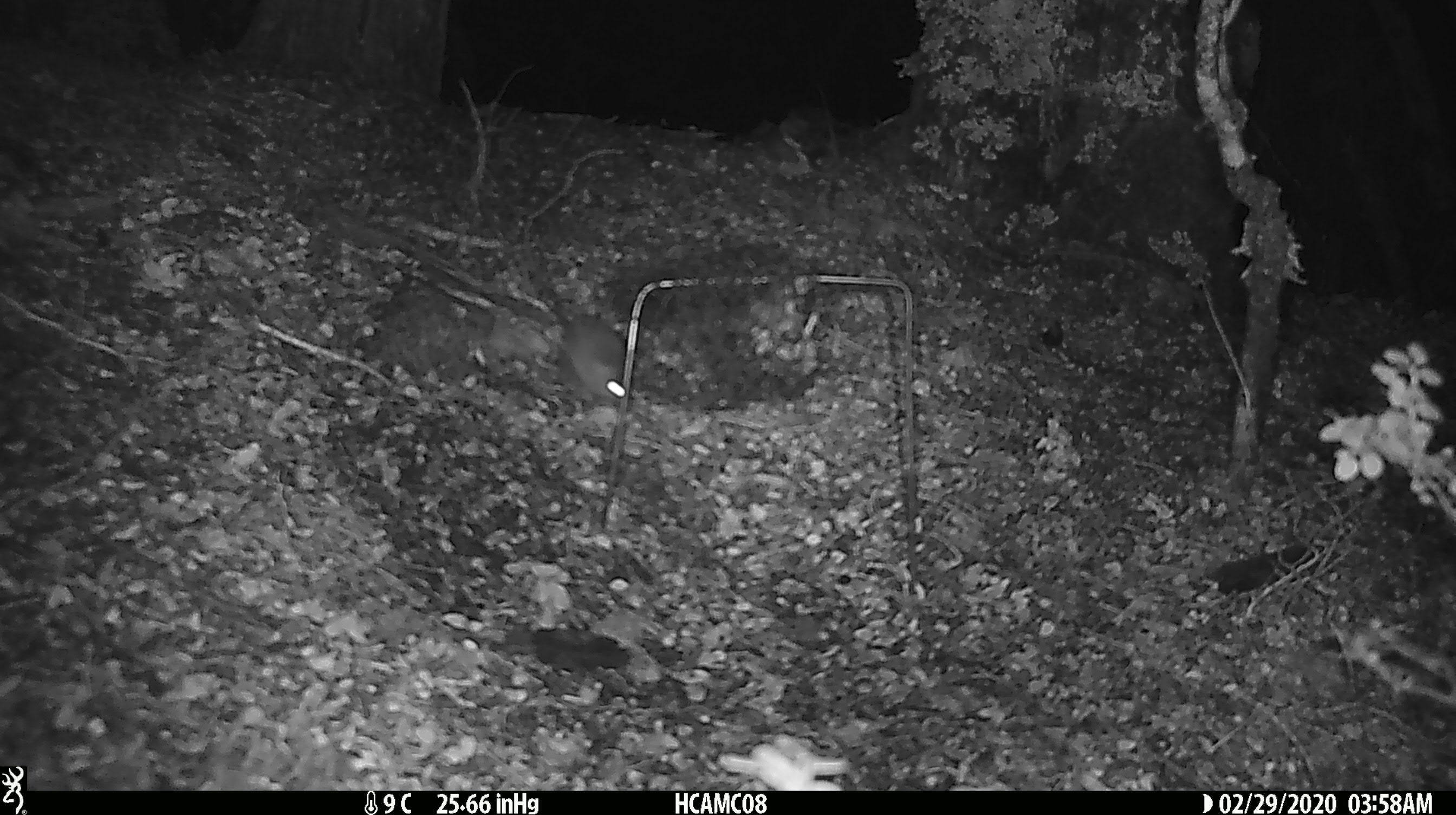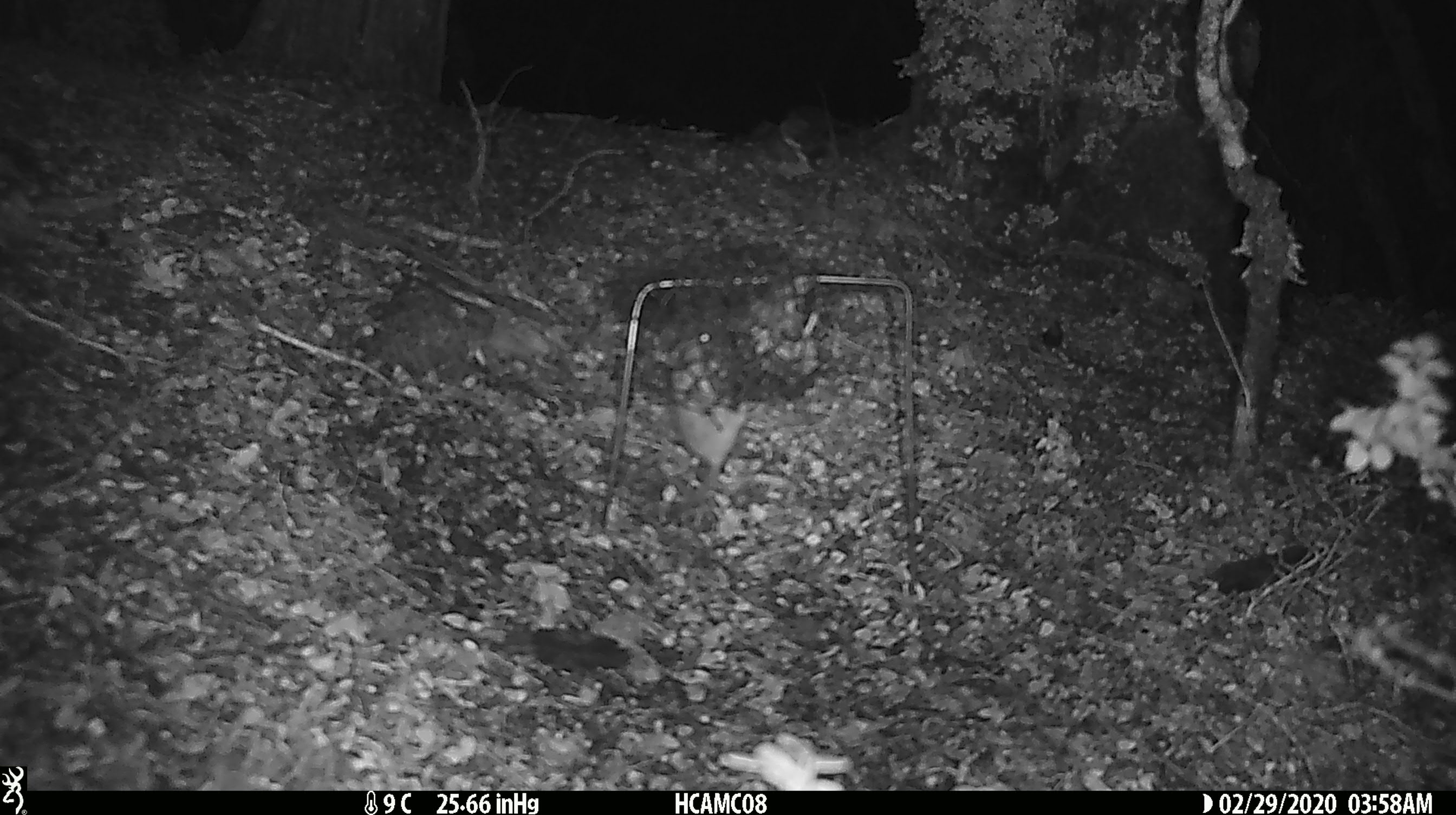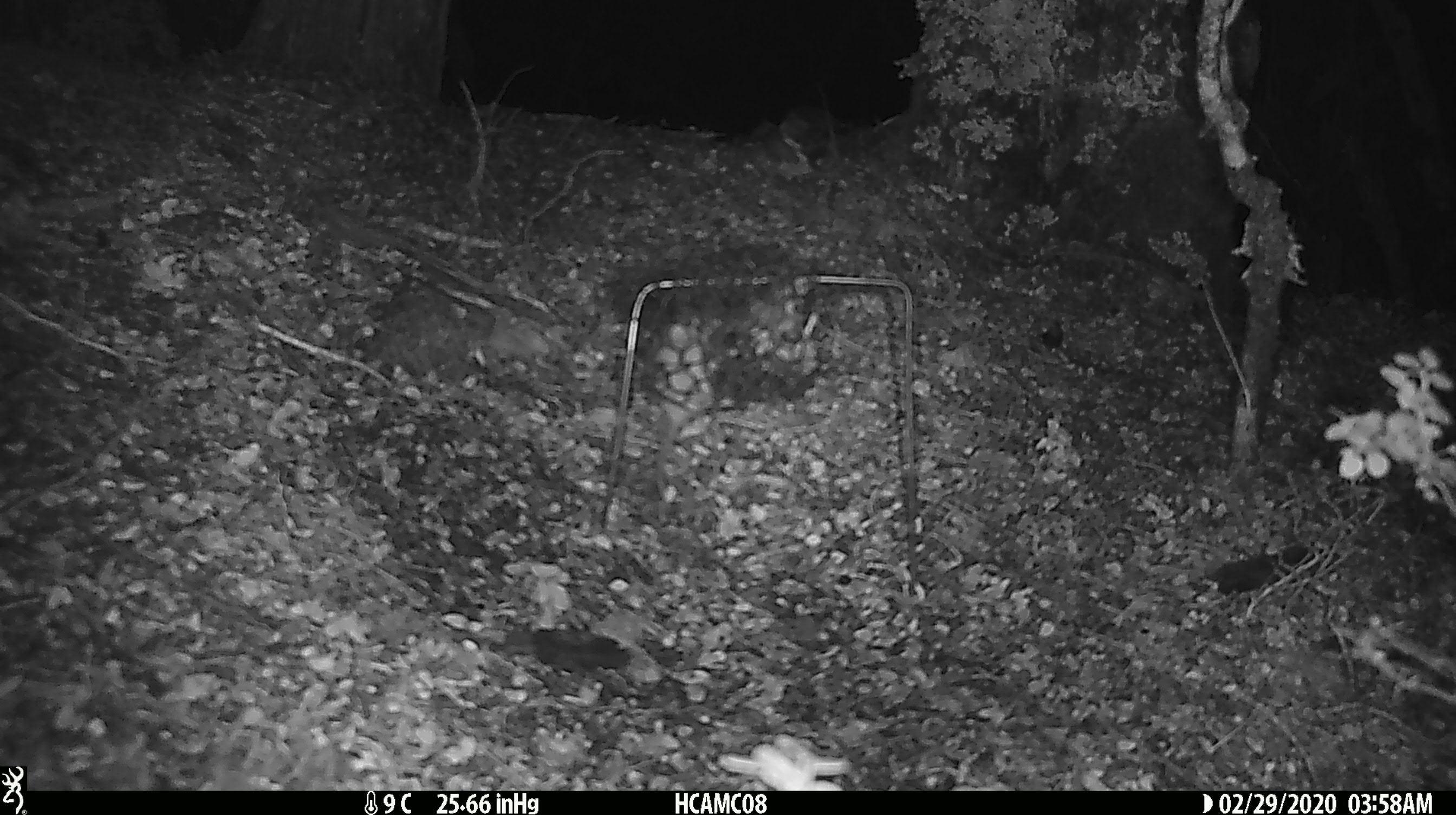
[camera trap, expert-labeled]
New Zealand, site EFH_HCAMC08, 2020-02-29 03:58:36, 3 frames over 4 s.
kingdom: Animalia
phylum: Chordata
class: Mammalia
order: Rodentia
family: Muridae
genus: Mus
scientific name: Mus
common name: mouse